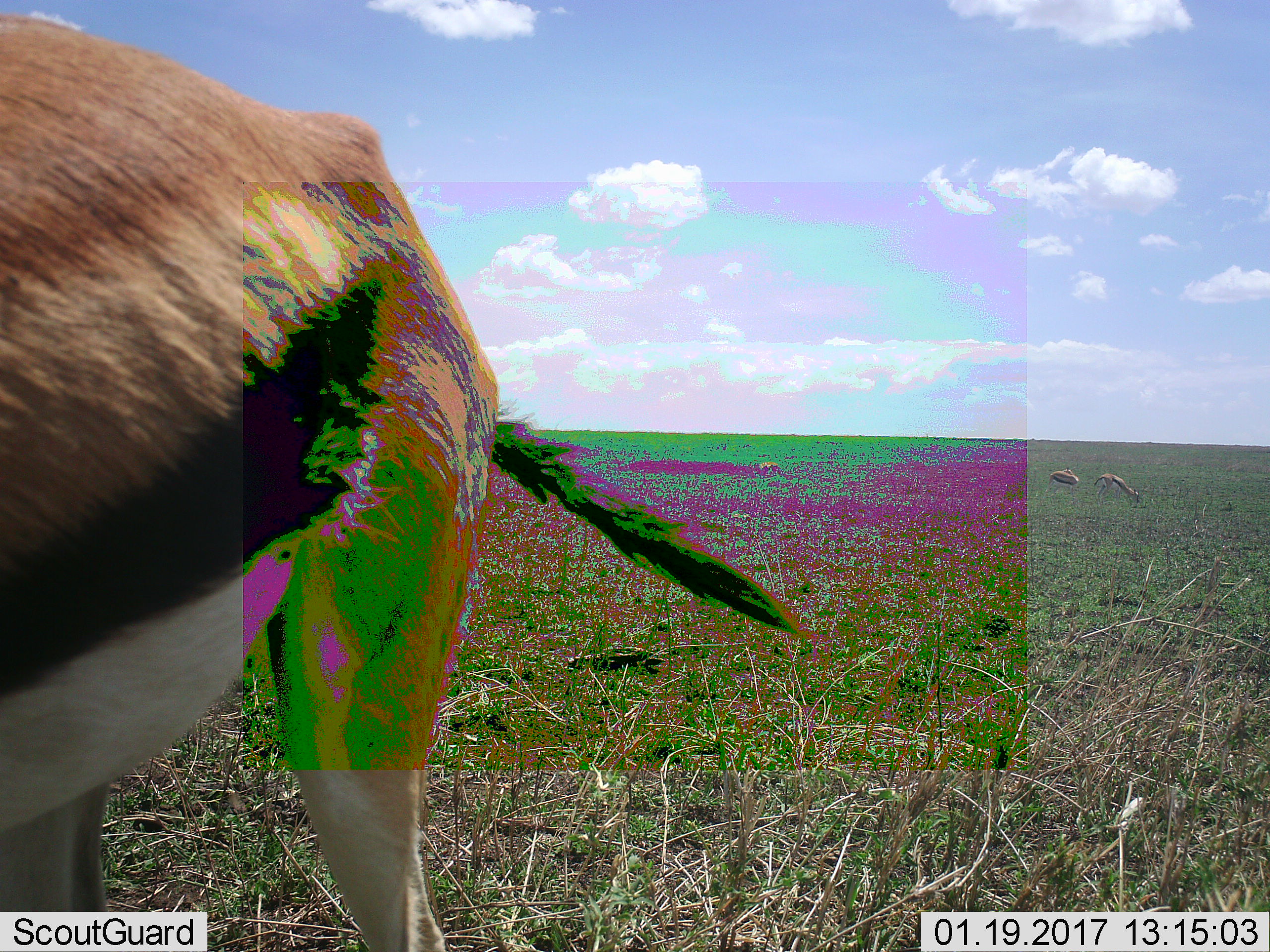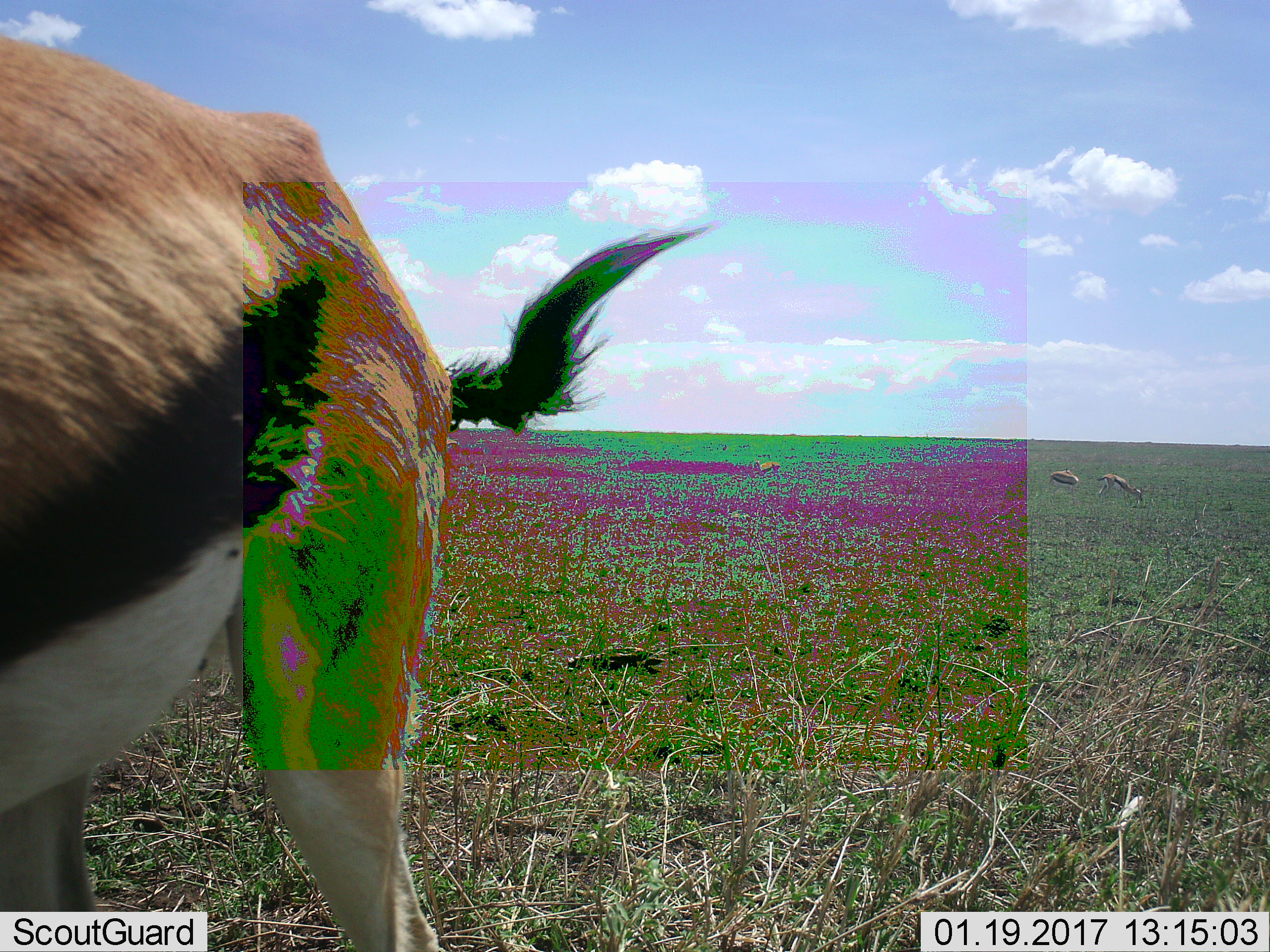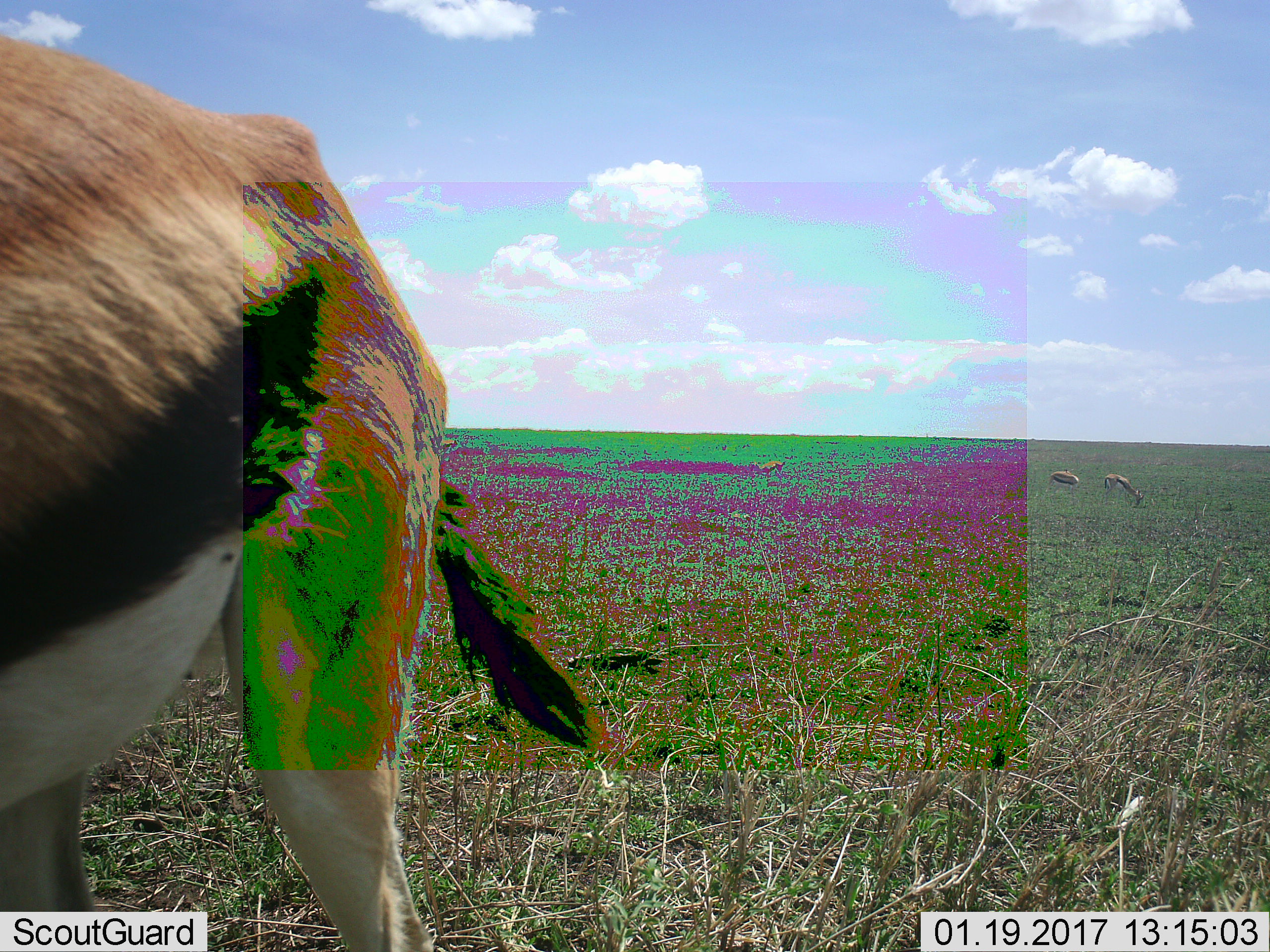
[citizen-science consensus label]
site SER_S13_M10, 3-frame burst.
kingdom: Animalia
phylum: Chordata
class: Mammalia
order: Artiodactyla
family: Bovidae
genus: Eudorcas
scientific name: Eudorcas thomsonii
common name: thomson's gazelle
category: gazellethomsons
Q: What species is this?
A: Gazellethomsons (thomson's gazelle) (Eudorcas thomsonii).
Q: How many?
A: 4.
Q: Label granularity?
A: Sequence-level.